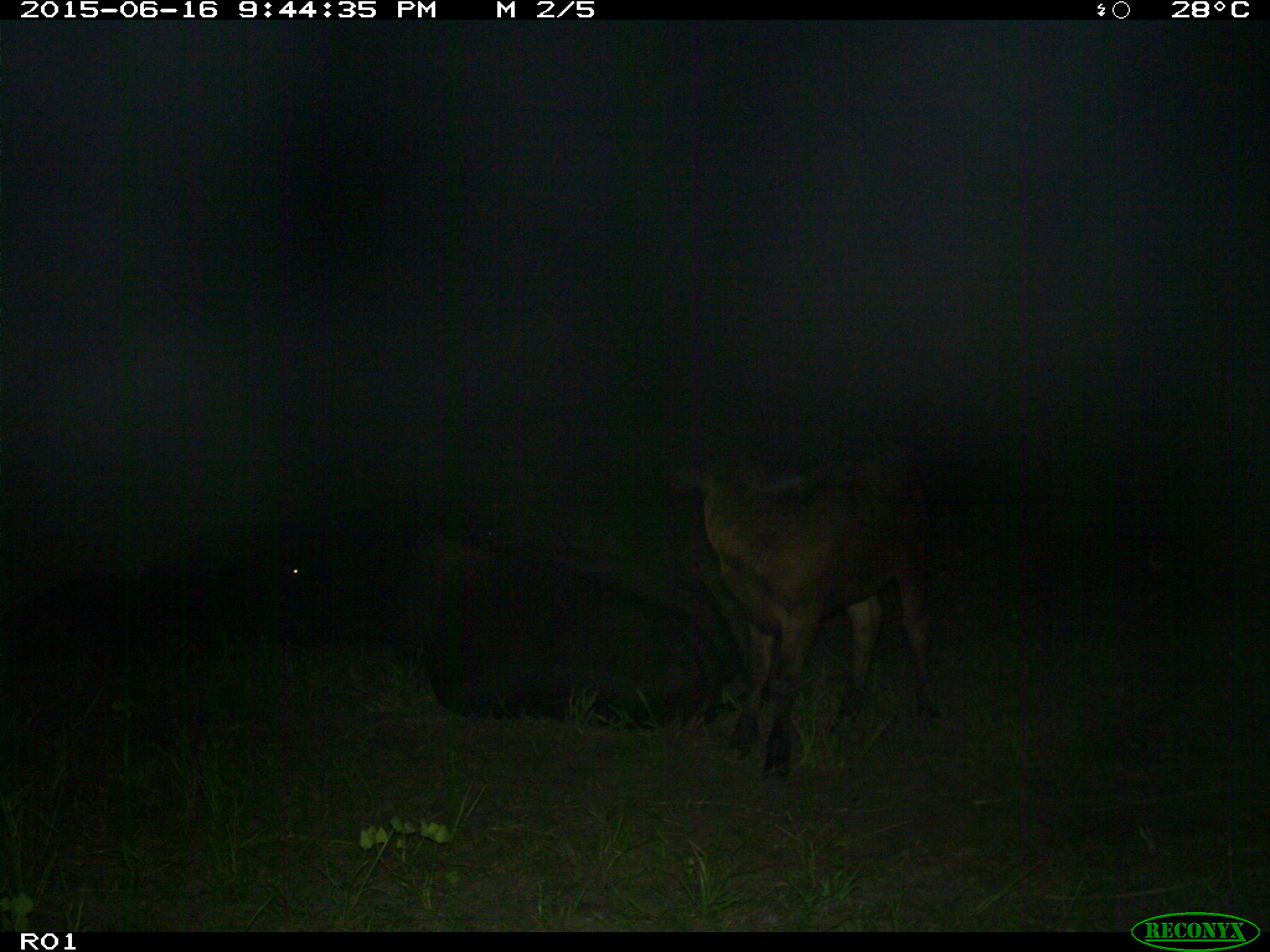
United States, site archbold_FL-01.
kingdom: Animalia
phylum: Chordata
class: Mammalia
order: Artiodactyla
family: Bovidae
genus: Bos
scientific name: Bos taurus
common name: domestic cow